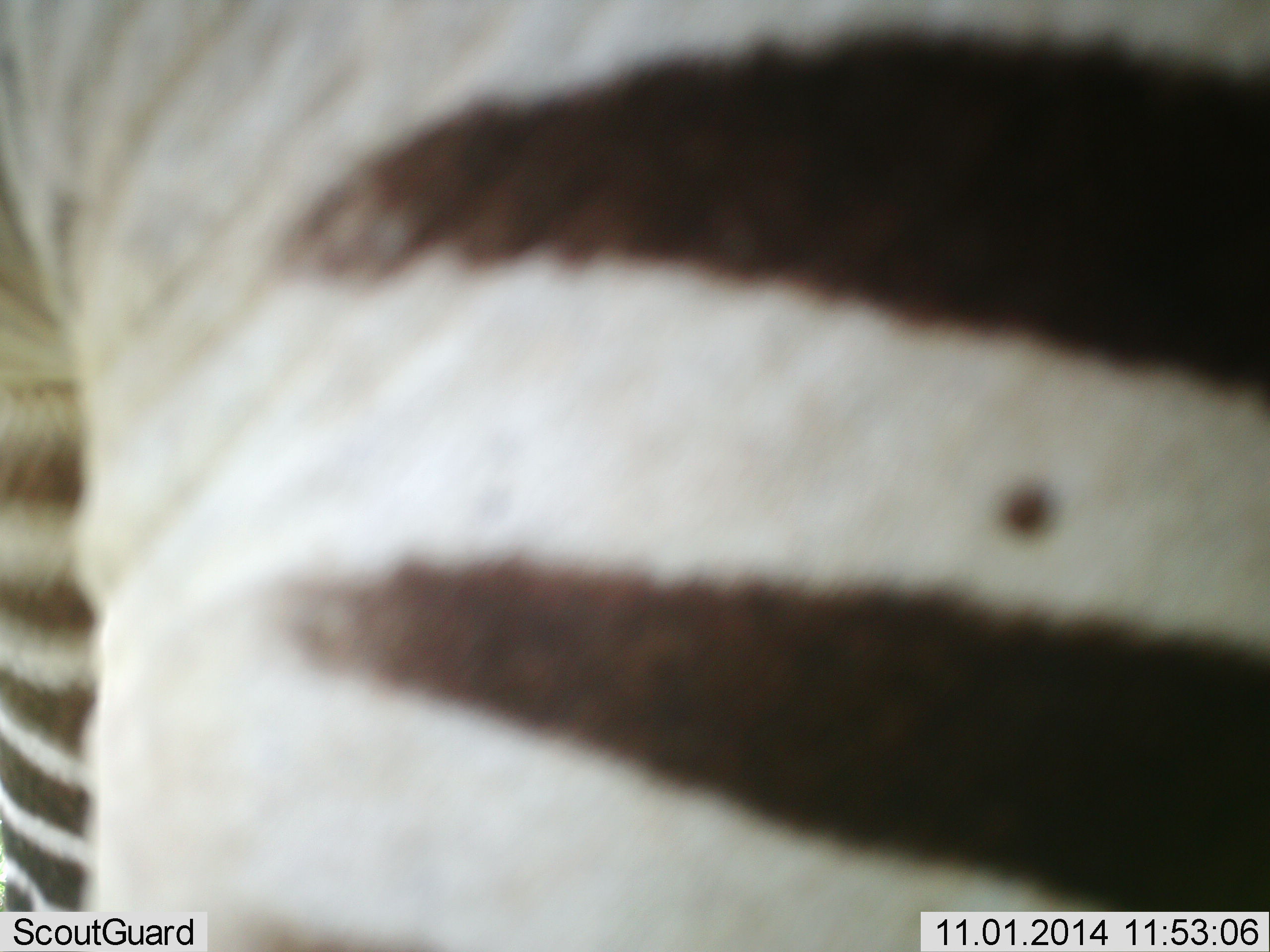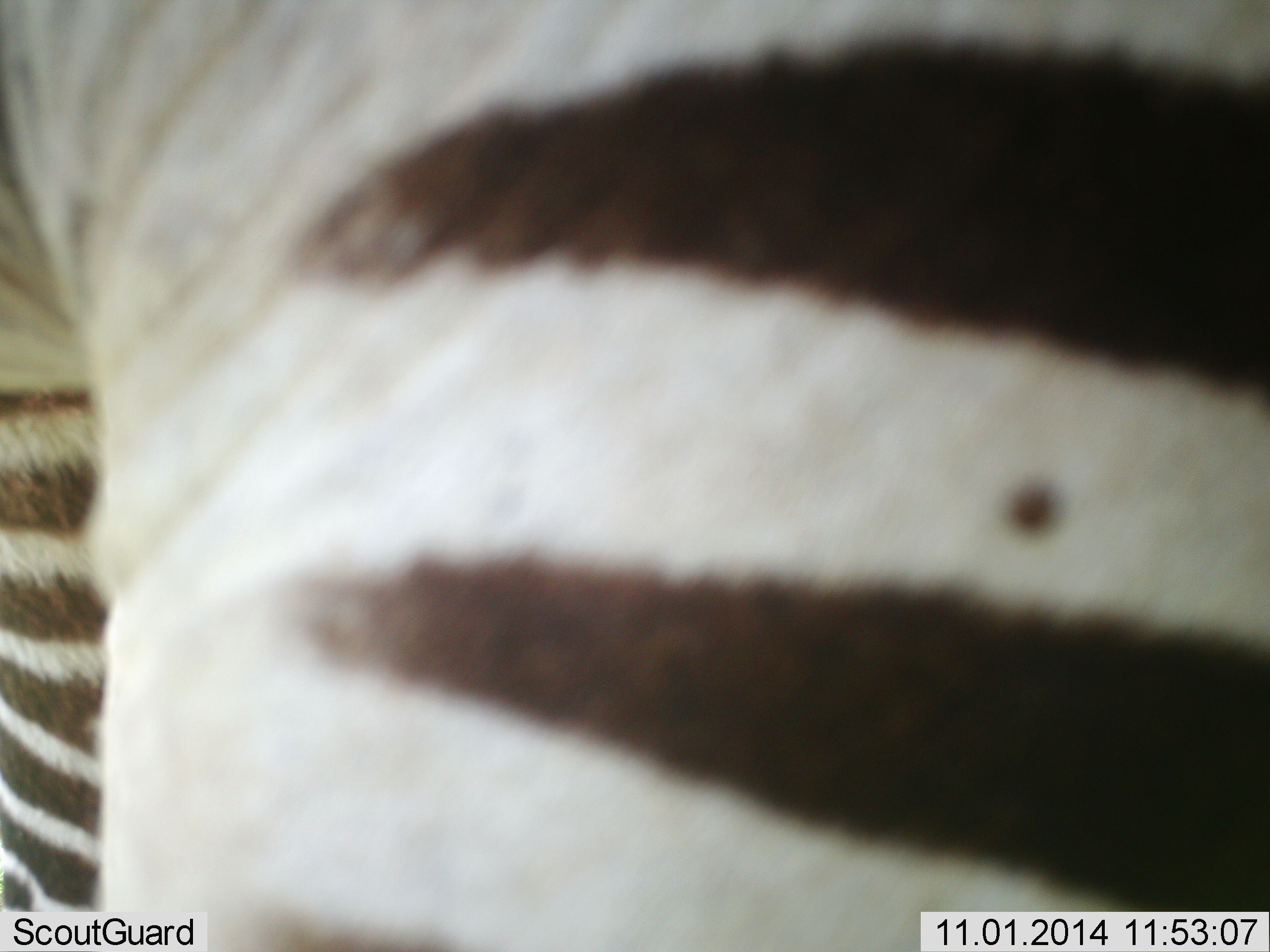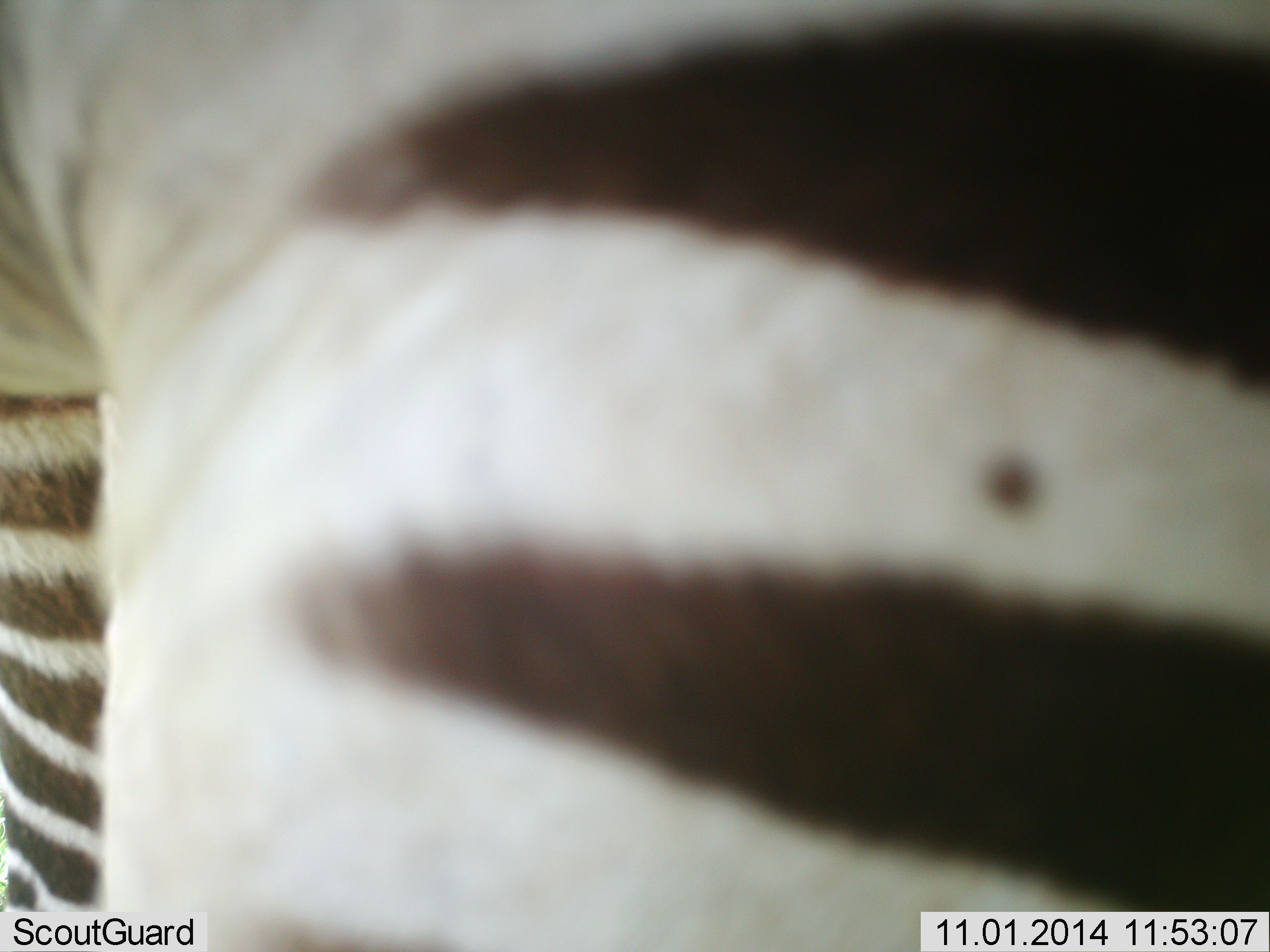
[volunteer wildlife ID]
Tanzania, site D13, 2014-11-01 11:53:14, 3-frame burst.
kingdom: Animalia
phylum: Chordata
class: Mammalia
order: Perissodactyla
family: Equidae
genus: Equus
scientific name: Equus quagga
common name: plains zebra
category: zebra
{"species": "zebra (plains zebra) (Equus quagga)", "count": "1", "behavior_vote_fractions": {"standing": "80%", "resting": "0%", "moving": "10%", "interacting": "10%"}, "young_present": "0%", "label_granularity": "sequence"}